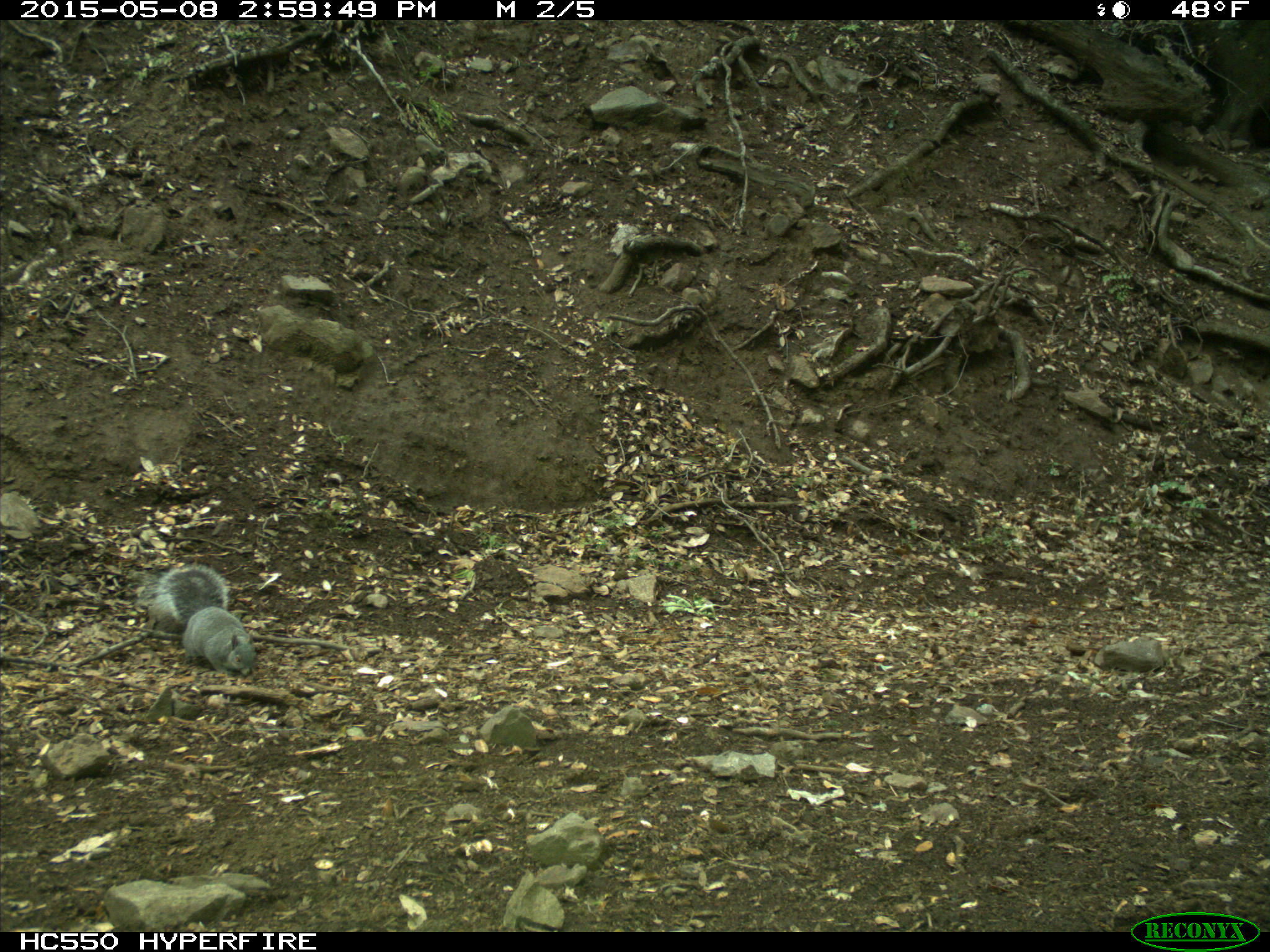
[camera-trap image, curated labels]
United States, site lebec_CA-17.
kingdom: Animalia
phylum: Chordata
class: Mammalia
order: Rodentia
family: Sciuridae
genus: Sciurus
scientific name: Sciurus carolinensis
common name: eastern gray squirrel